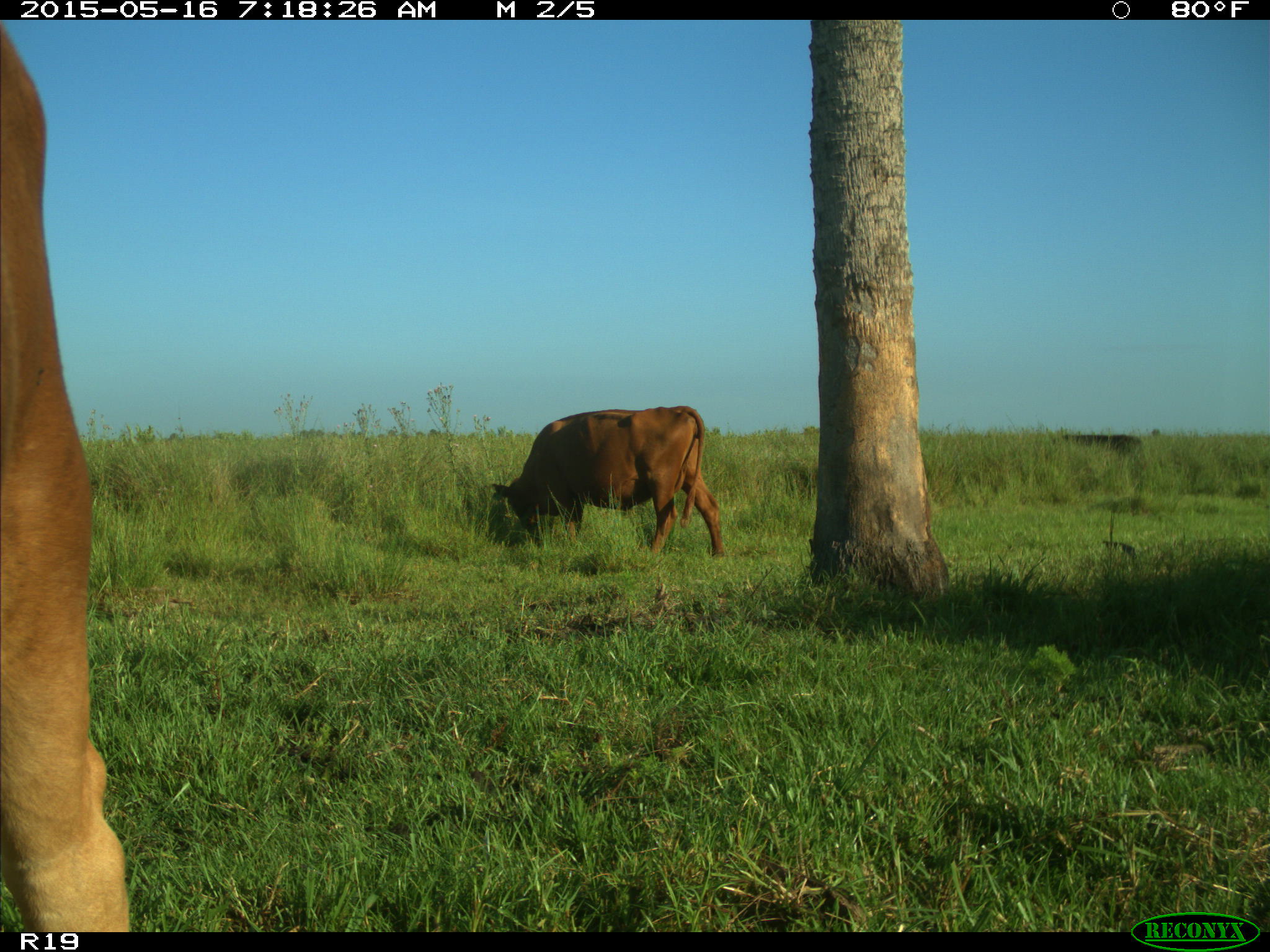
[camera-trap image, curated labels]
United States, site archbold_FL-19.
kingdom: Animalia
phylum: Chordata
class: Mammalia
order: Artiodactyla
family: Bovidae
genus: Bos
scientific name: Bos taurus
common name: domestic cow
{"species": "Bos taurus (domestic cow)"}